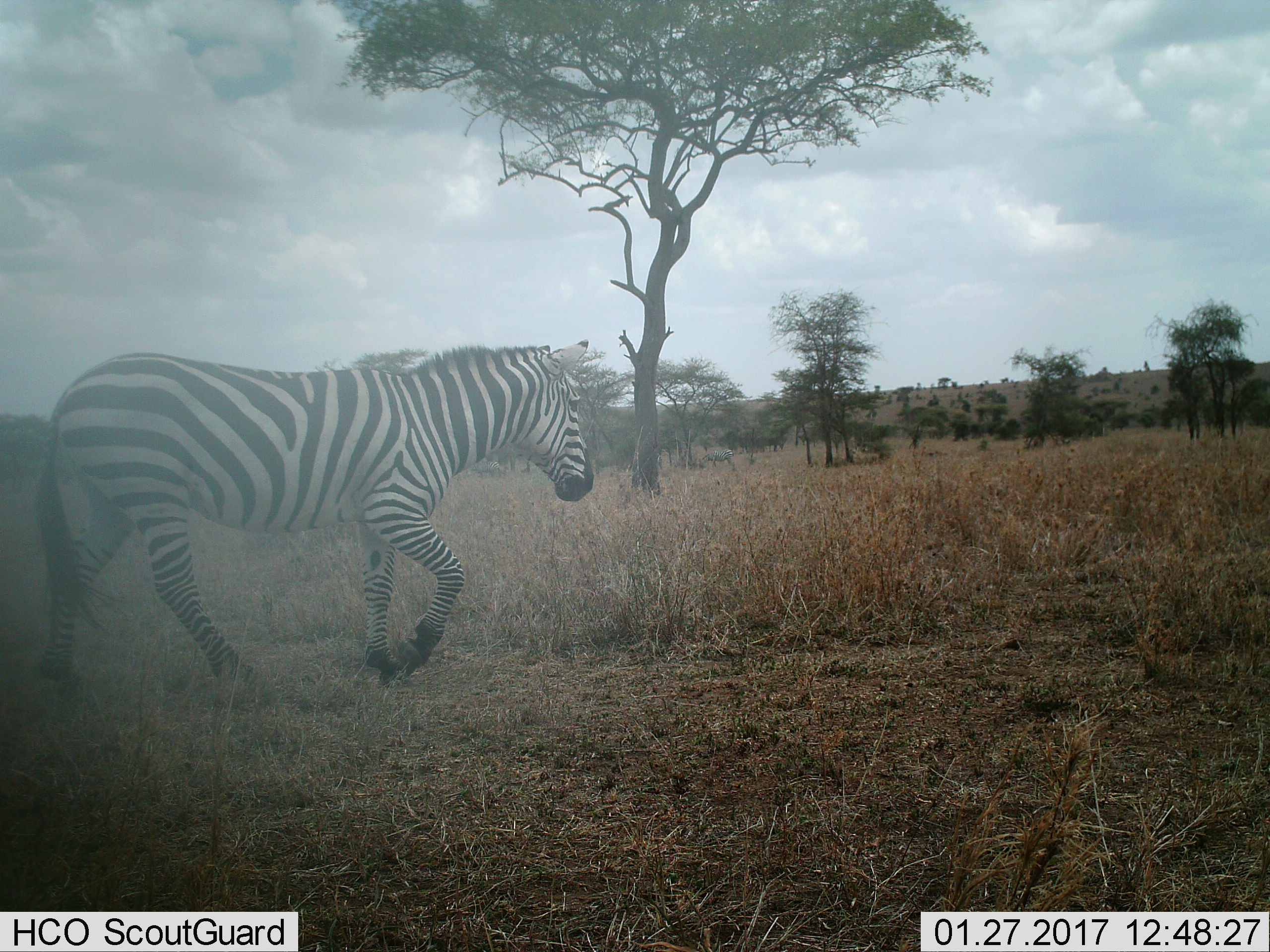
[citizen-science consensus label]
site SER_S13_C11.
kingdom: Animalia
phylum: Chordata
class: Mammalia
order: Perissodactyla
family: Equidae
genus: Equus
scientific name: Equus quagga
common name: plains zebra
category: zebraplains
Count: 1.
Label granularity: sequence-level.